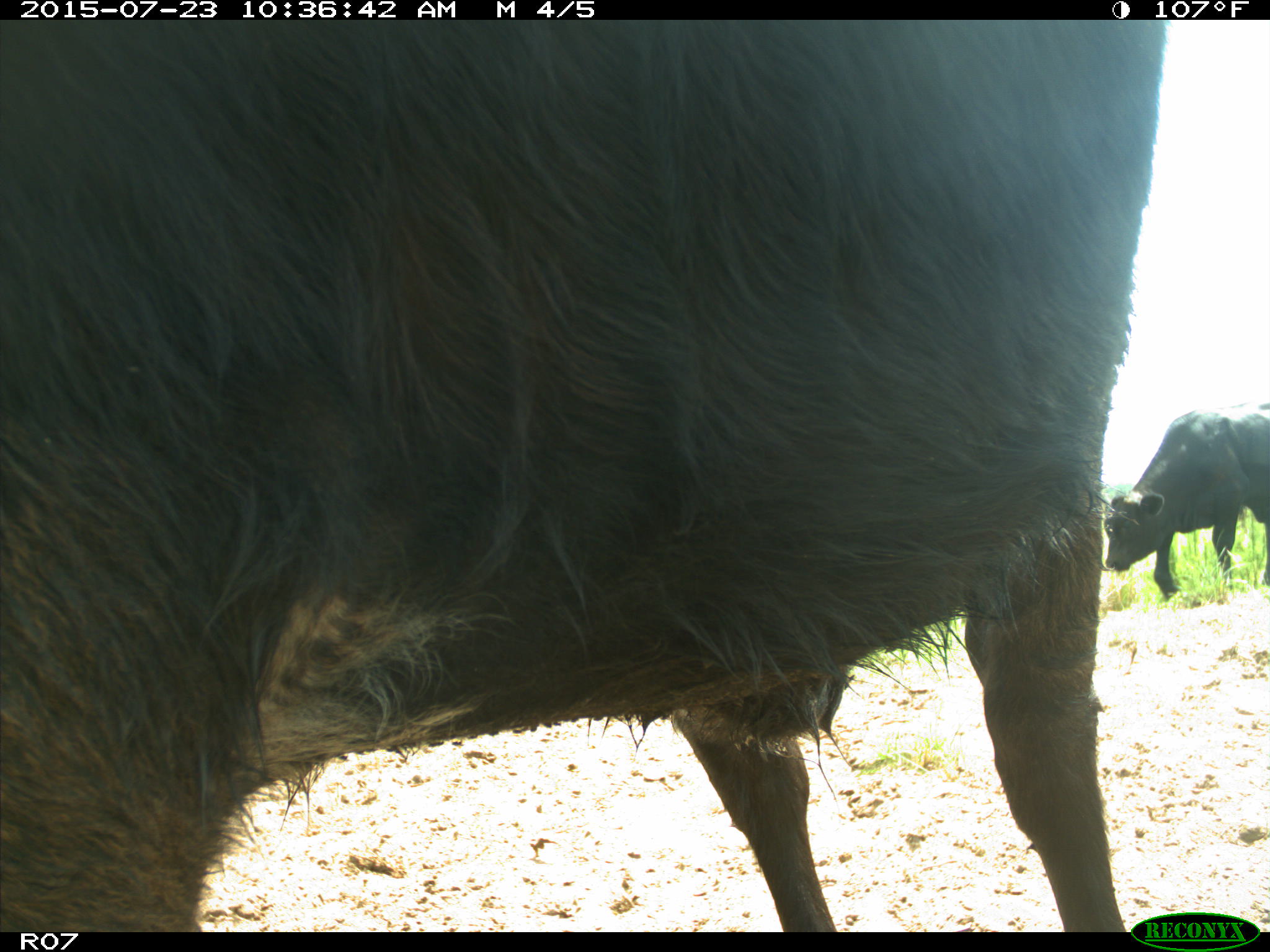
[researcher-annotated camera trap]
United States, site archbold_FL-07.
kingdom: Animalia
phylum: Chordata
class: Mammalia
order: Artiodactyla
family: Bovidae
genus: Bos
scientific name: Bos taurus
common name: domestic cow